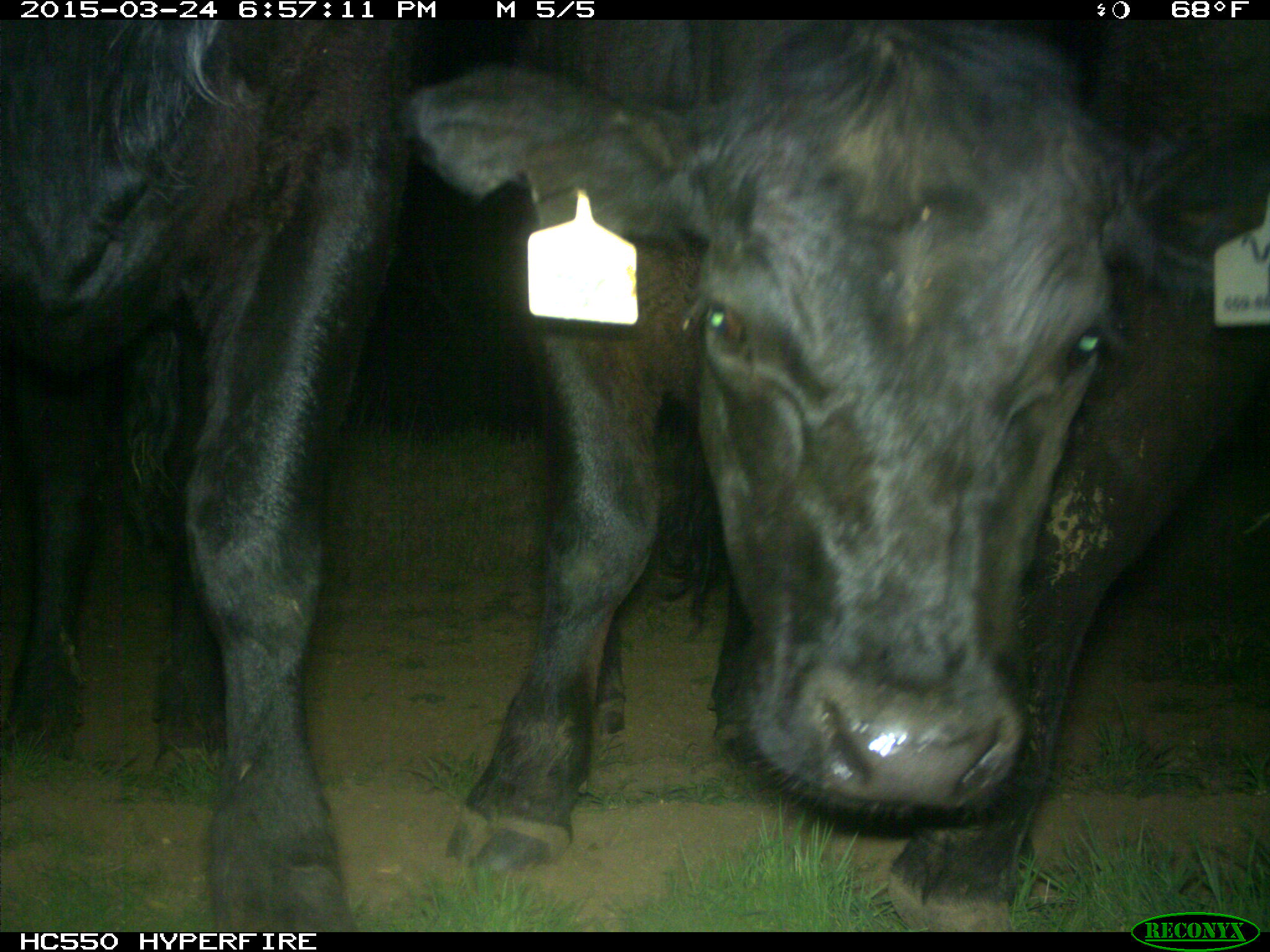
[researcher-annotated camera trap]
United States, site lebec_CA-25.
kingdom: Animalia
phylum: Chordata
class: Mammalia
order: Artiodactyla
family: Bovidae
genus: Bos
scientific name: Bos taurus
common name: domestic cow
Bos taurus (domestic cow).